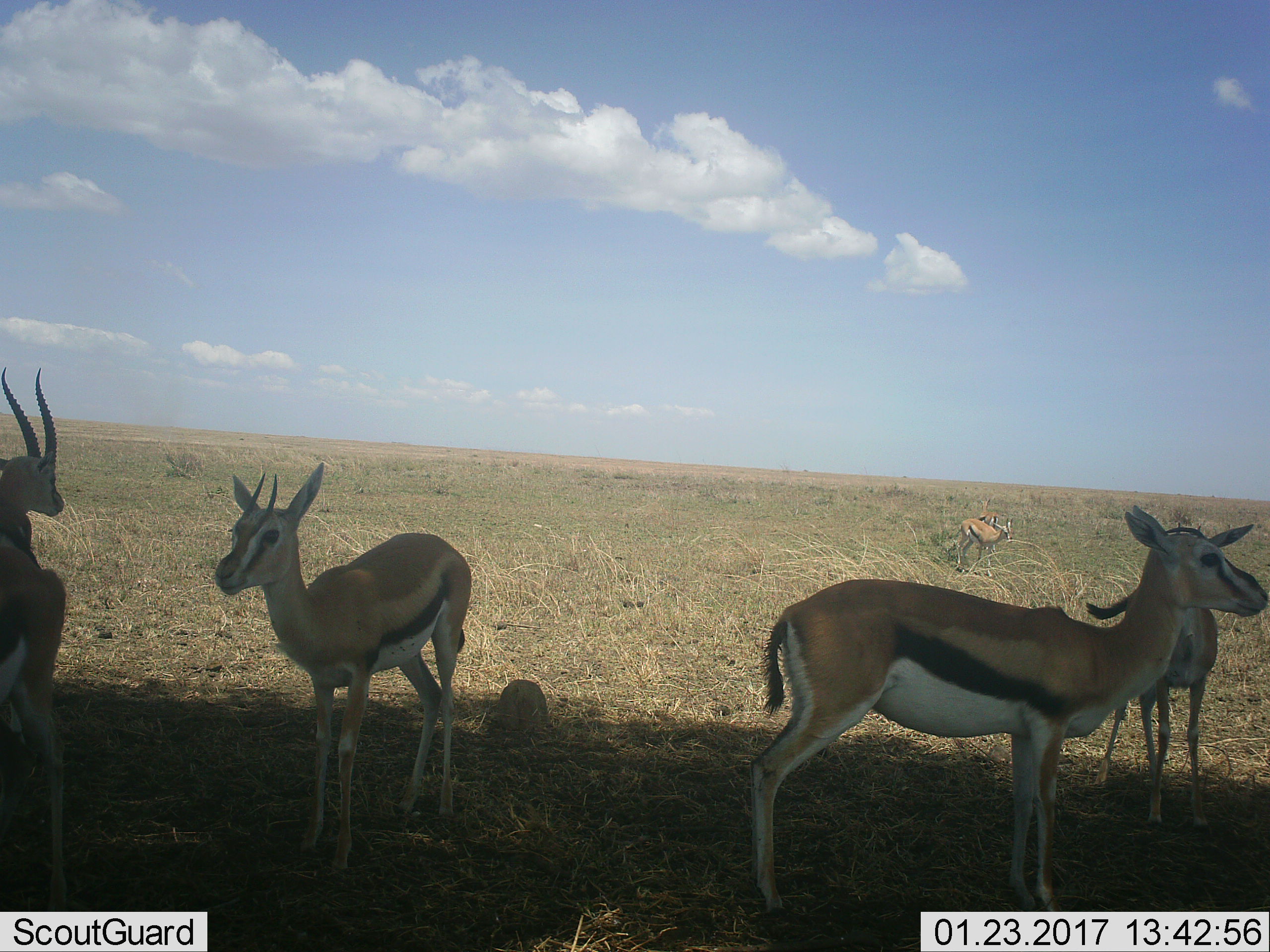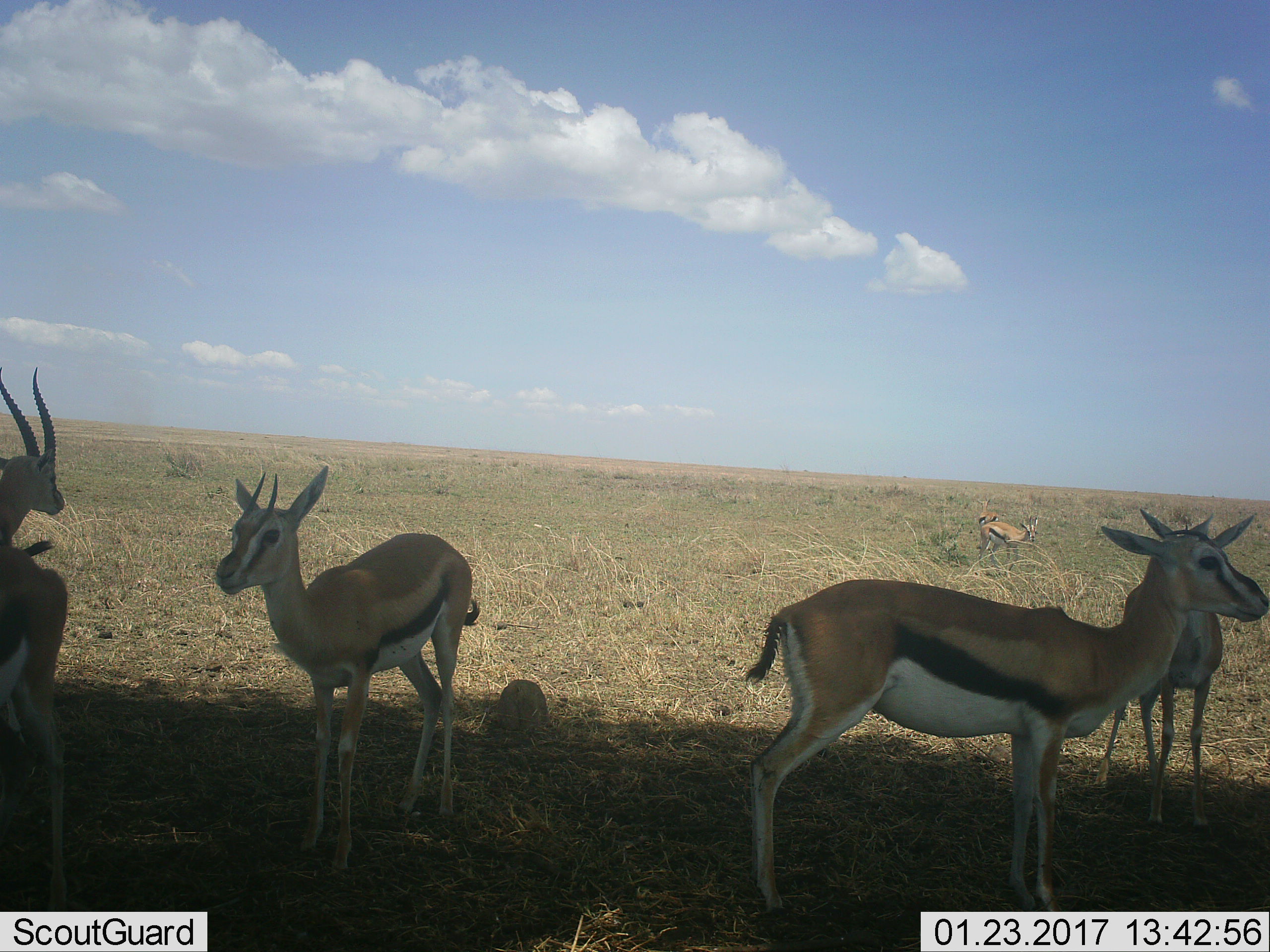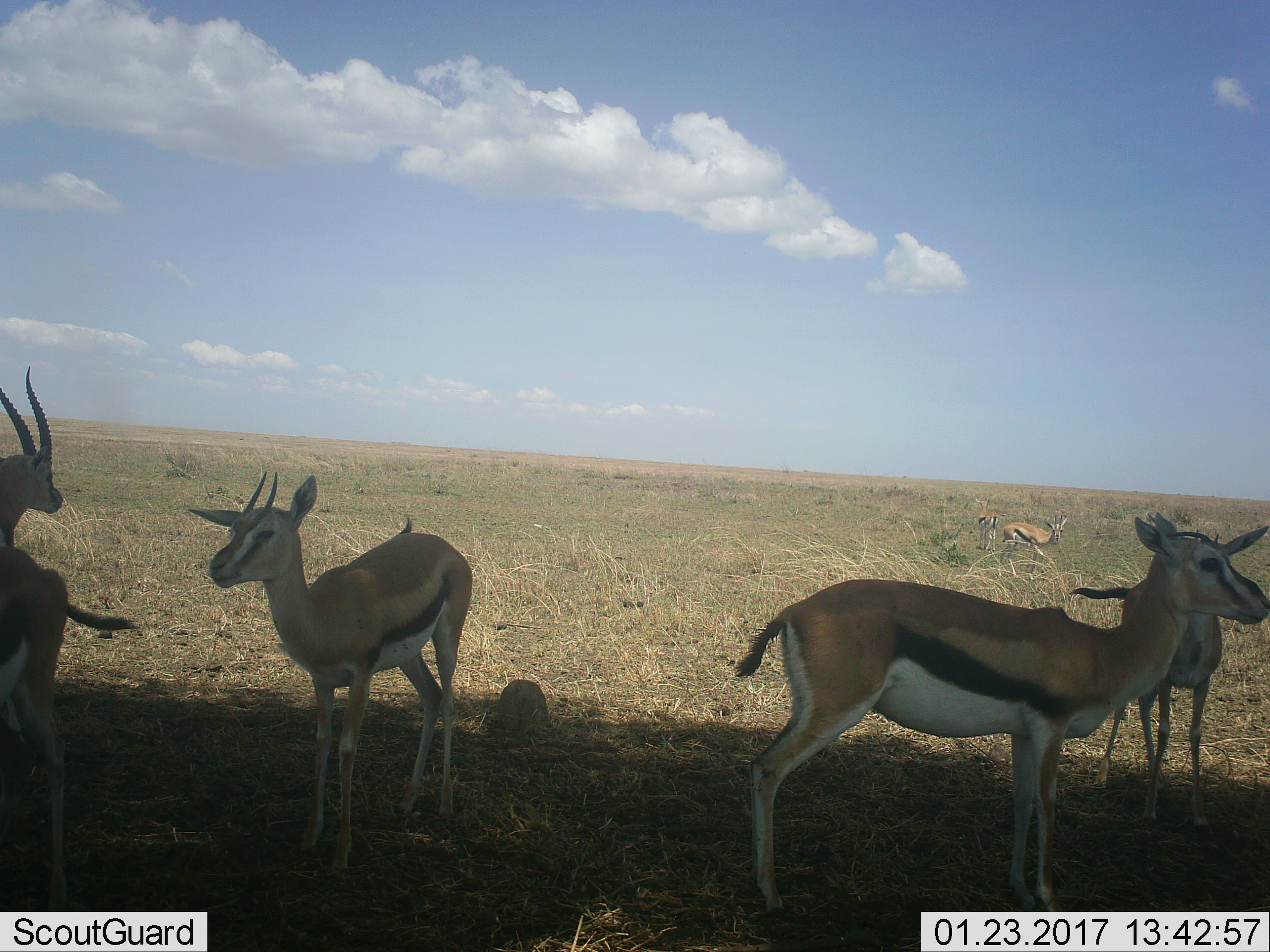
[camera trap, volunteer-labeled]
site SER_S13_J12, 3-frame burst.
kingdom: Animalia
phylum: Chordata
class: Mammalia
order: Artiodactyla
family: Bovidae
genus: Eudorcas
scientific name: Eudorcas thomsonii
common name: thomson's gazelle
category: gazellethomsons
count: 7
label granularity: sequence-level